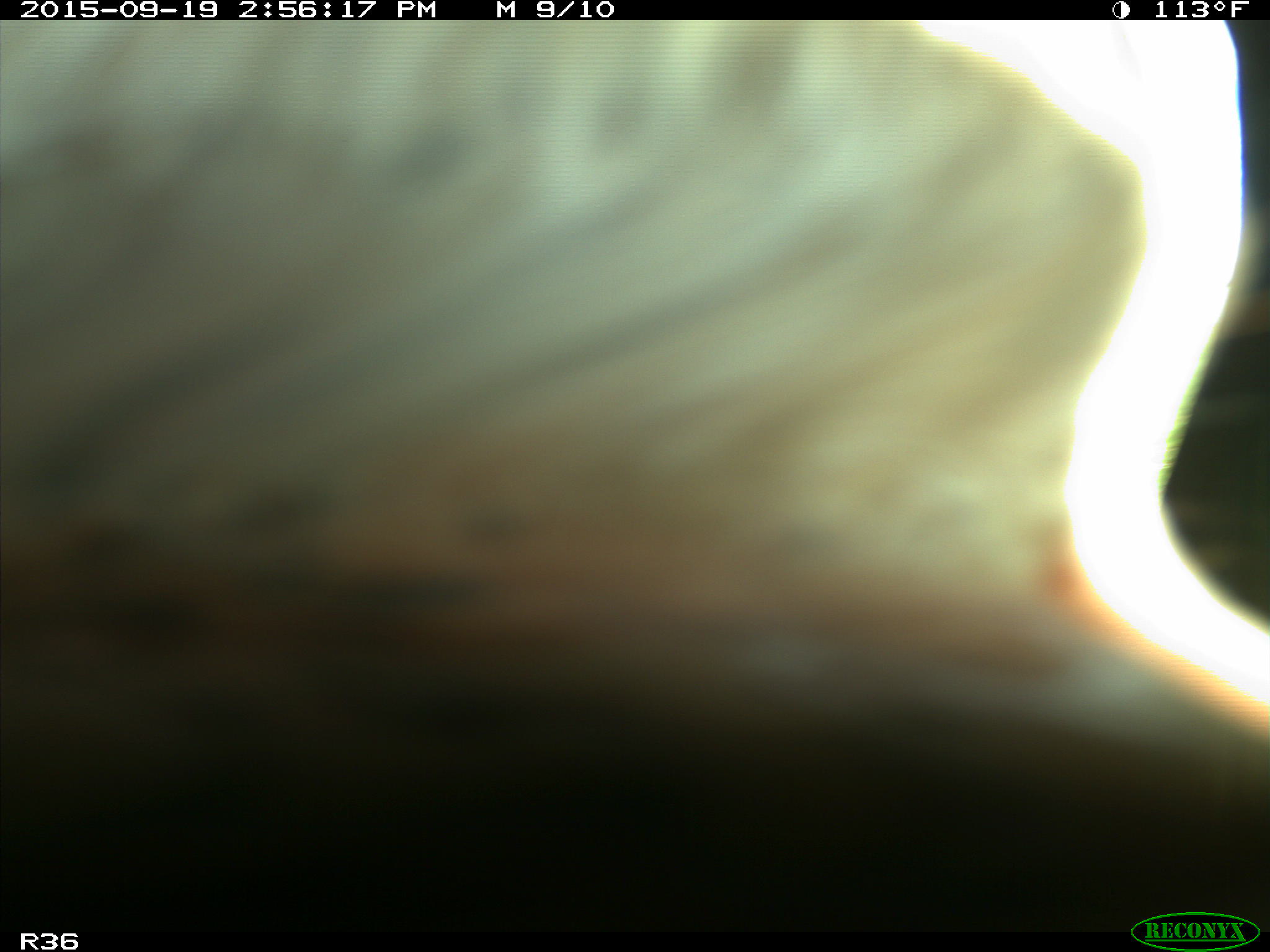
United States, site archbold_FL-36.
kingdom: Animalia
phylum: Chordata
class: Mammalia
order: Artiodactyla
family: Bovidae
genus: Bos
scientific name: Bos taurus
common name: domestic cow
Bos taurus (domestic cow).